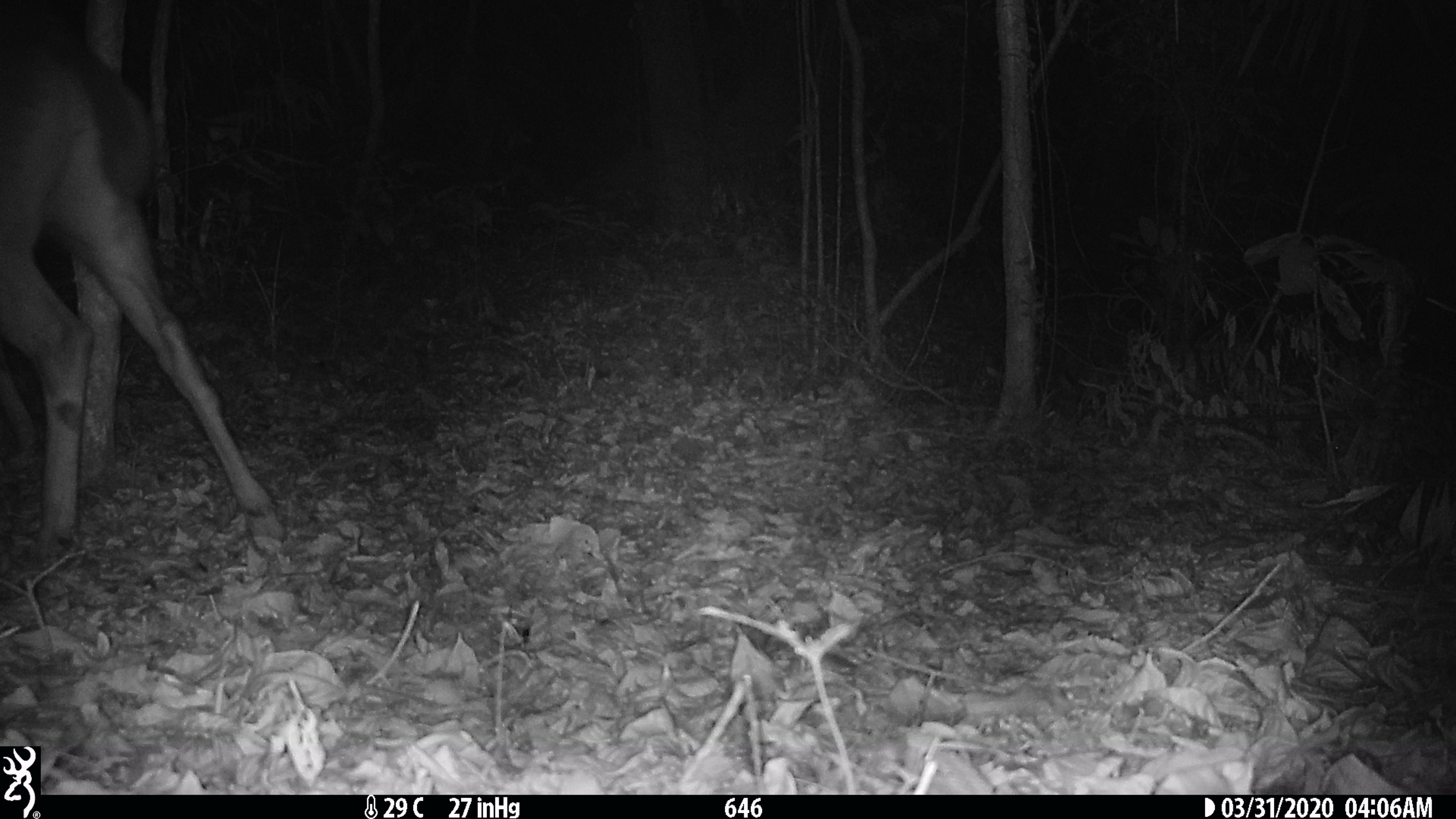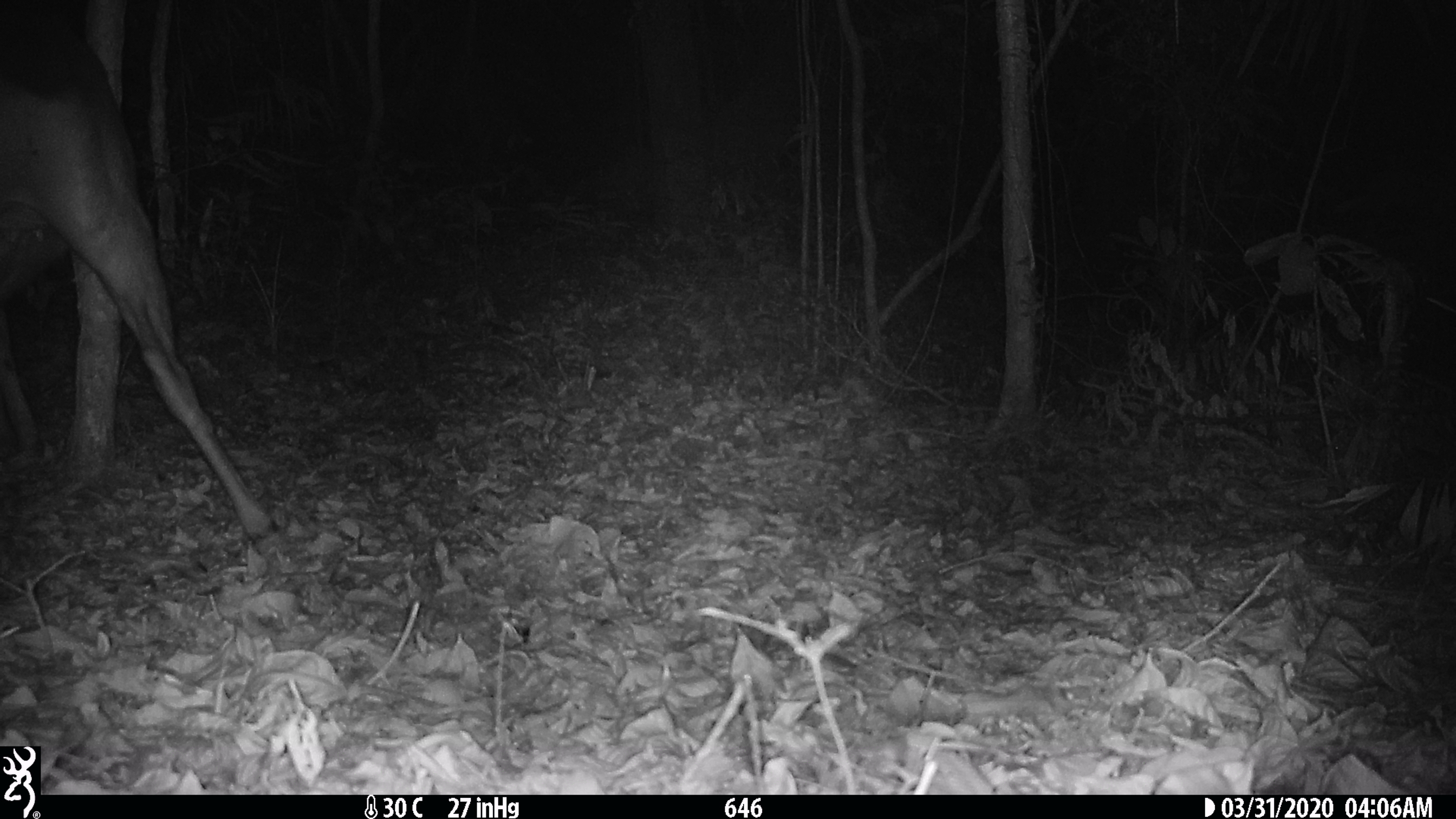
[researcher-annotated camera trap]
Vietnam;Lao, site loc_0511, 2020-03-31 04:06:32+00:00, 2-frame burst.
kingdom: Animalia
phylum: Chordata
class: Mammalia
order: Artiodactyla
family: Cervidae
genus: Rusa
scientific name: Rusa unicolor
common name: sambar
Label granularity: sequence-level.